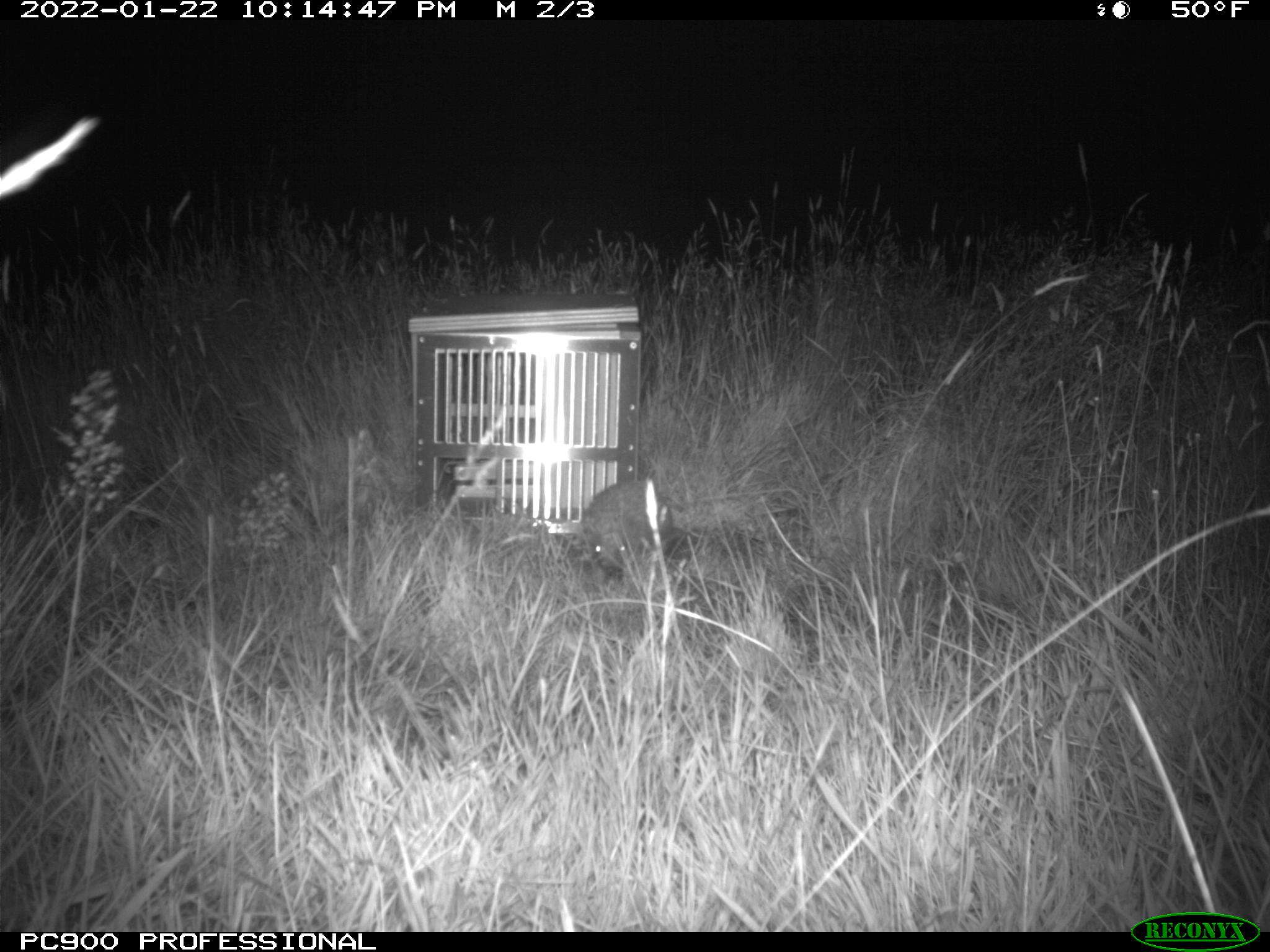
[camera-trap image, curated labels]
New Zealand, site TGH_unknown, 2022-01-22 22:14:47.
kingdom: Animalia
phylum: Chordata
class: Mammalia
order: Eulipotyphla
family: Erinaceidae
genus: Erinaceus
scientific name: Erinaceus europaeus europaeus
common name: european hedgehog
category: hedgehog